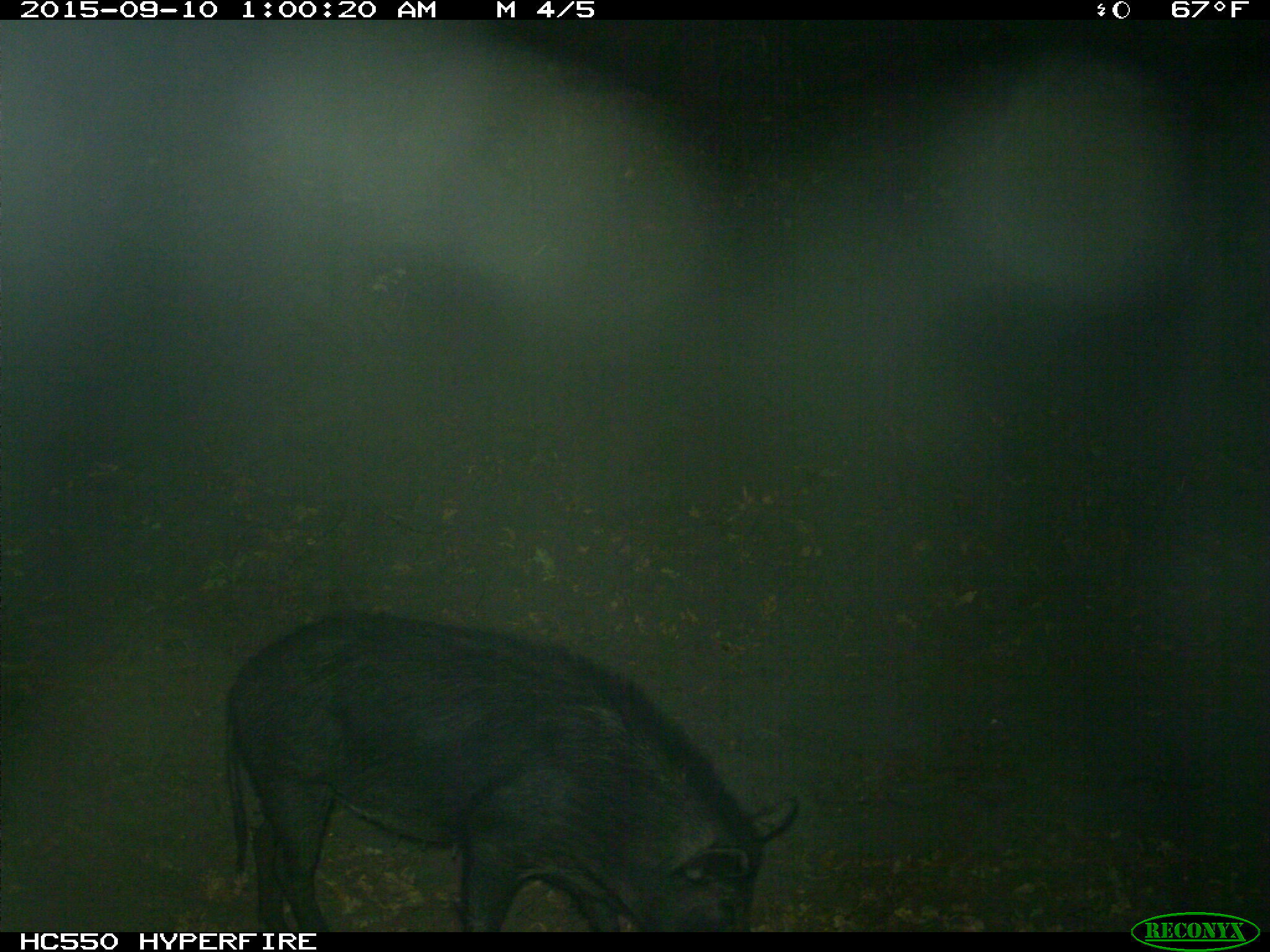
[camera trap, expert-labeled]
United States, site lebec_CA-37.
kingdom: Animalia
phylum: Chordata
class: Mammalia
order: Artiodactyla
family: Suidae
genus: Sus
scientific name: Sus scrofa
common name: wild boar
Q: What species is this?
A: Sus scrofa (wild boar).